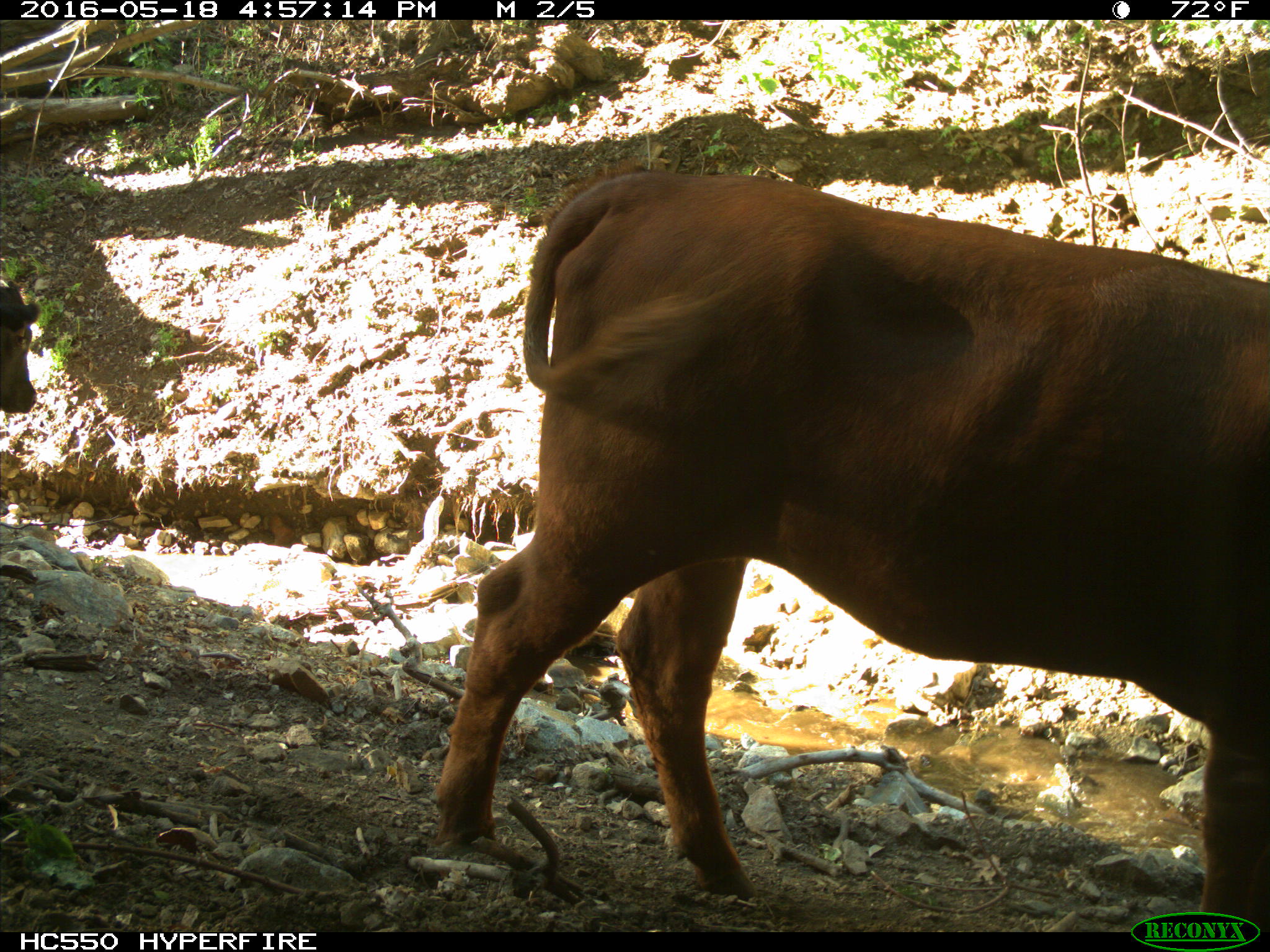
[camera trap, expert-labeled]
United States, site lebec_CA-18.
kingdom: Animalia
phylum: Chordata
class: Mammalia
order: Artiodactyla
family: Bovidae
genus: Bos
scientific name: Bos taurus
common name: domestic cow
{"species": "Bos taurus (domestic cow)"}